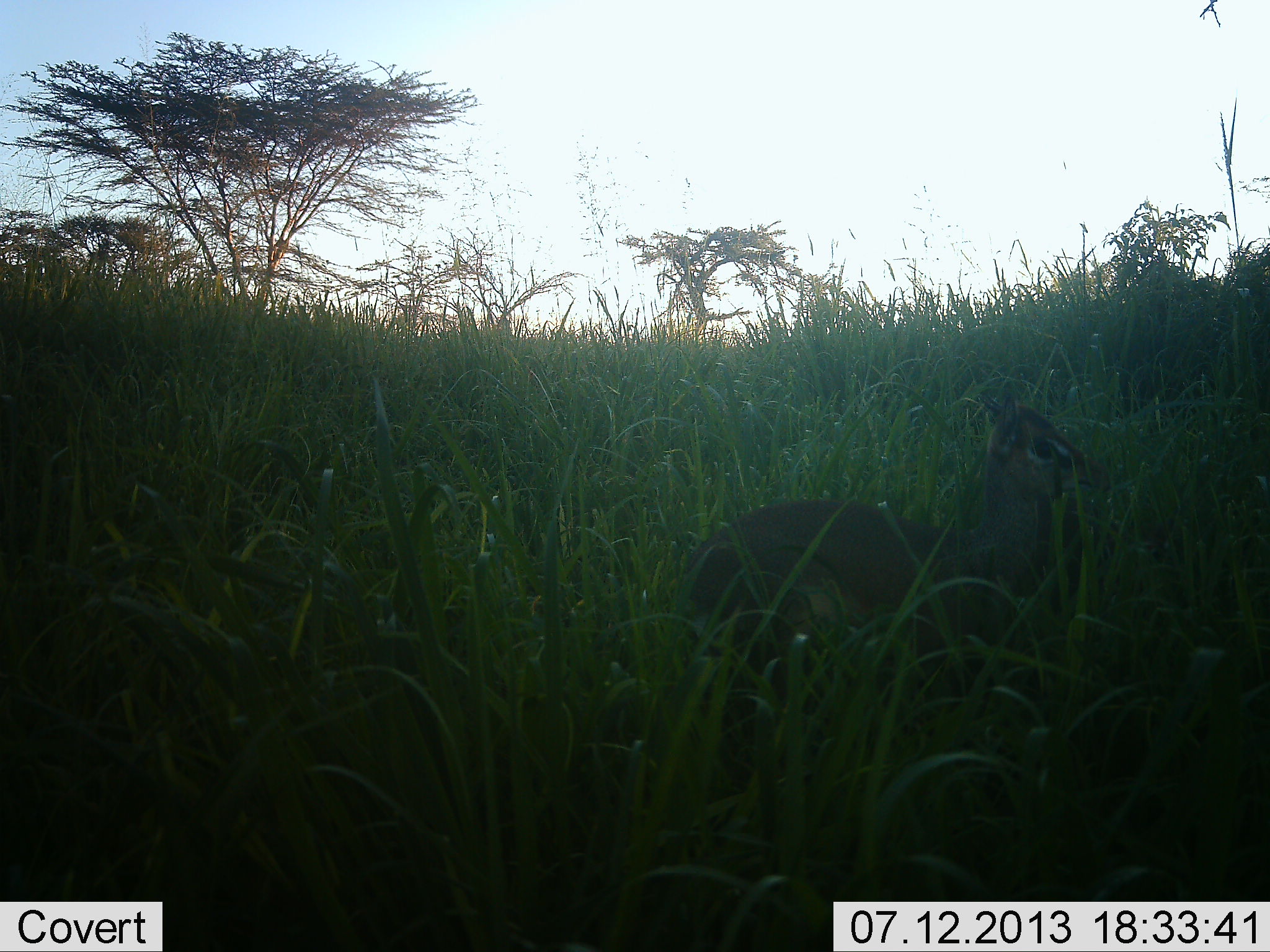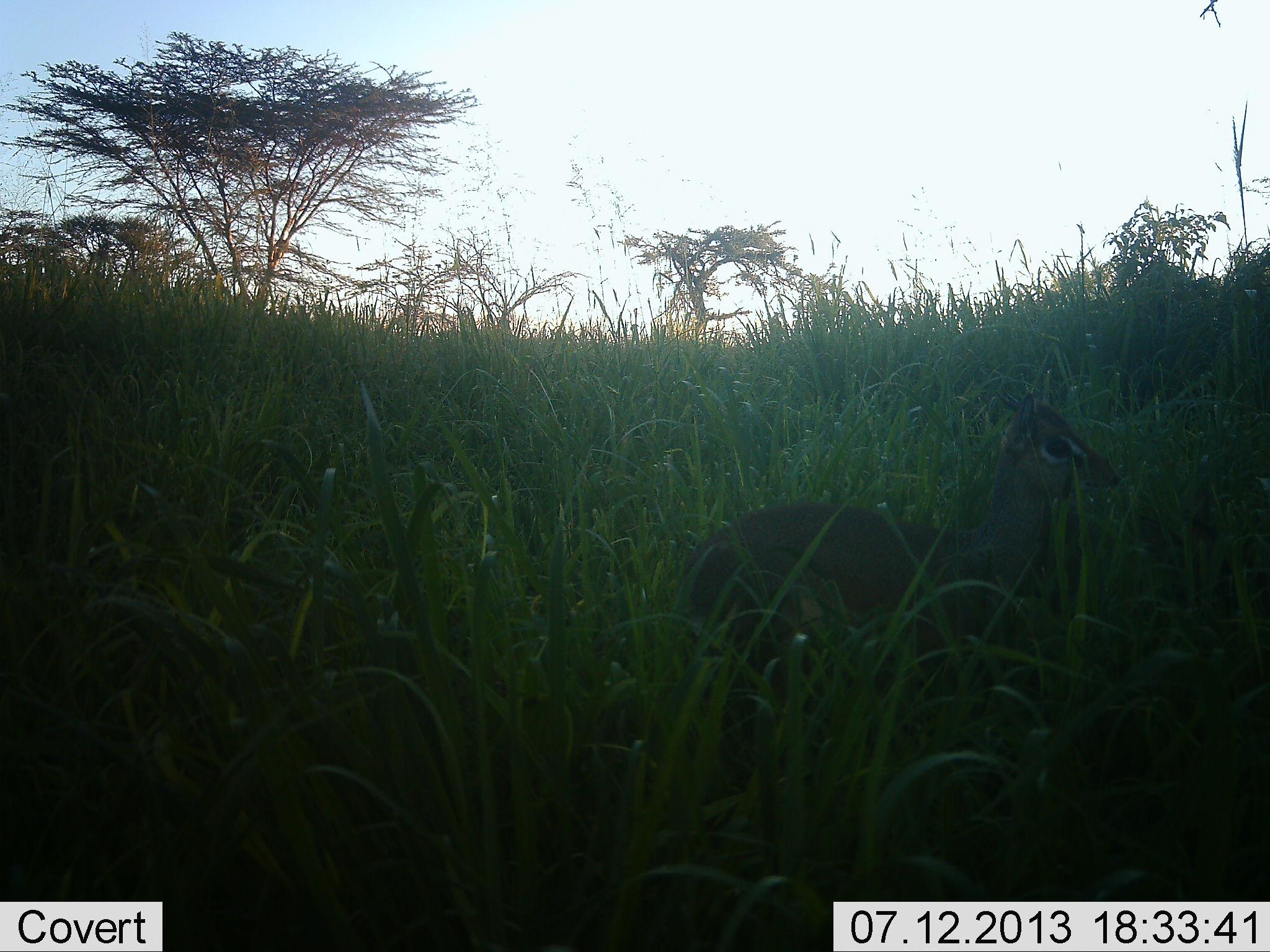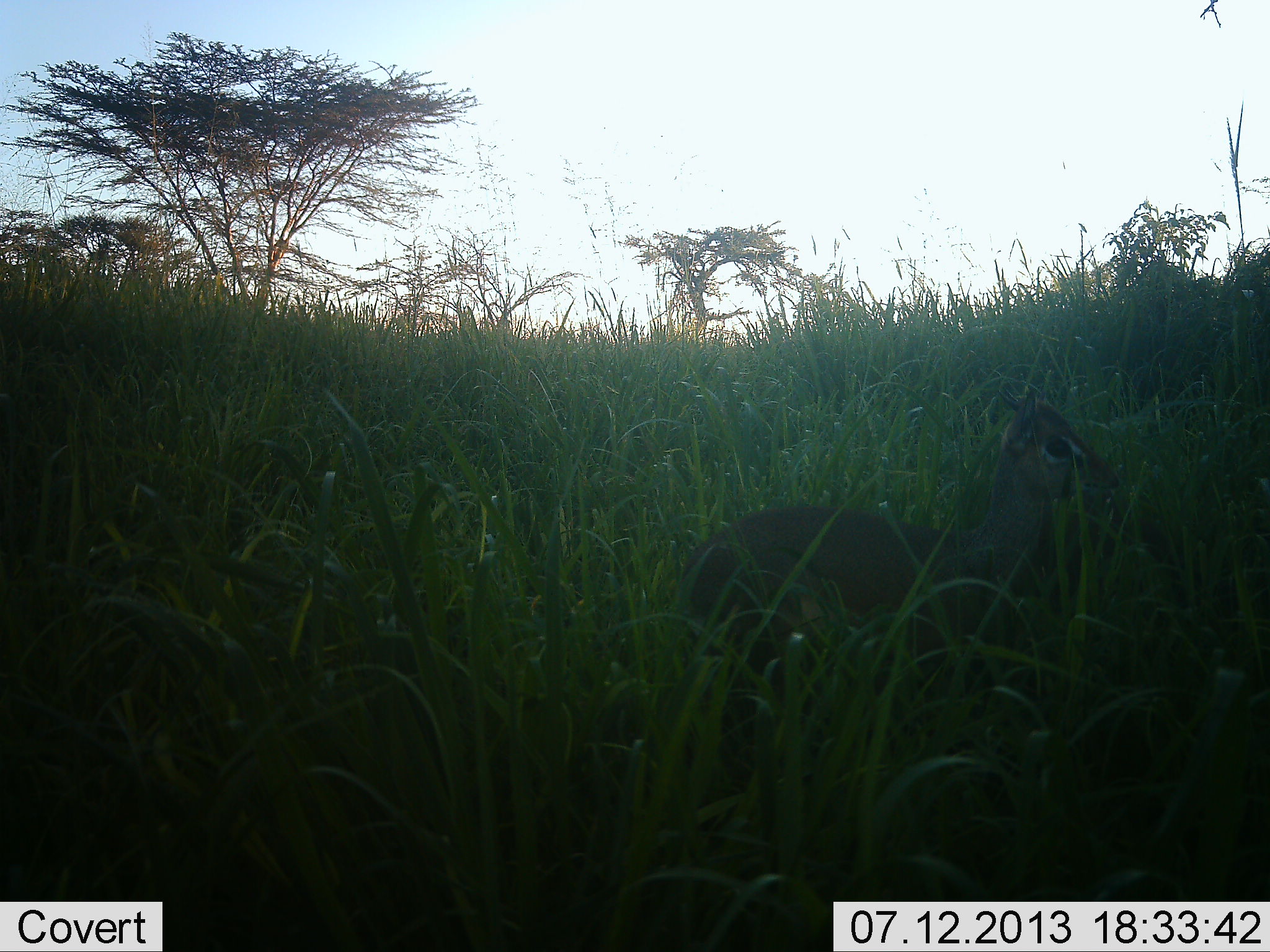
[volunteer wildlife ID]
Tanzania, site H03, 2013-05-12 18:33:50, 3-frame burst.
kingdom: Animalia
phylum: Chordata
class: Mammalia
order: Artiodactyla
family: Bovidae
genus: Madoqua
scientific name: Madoqua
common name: dikdik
Dikdik (Madoqua), count 1. Behavior (volunteer vote fractions): standing 89%, resting 6%, moving 0%, interacting 0%. Young present (vote fraction): 0%. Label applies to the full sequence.